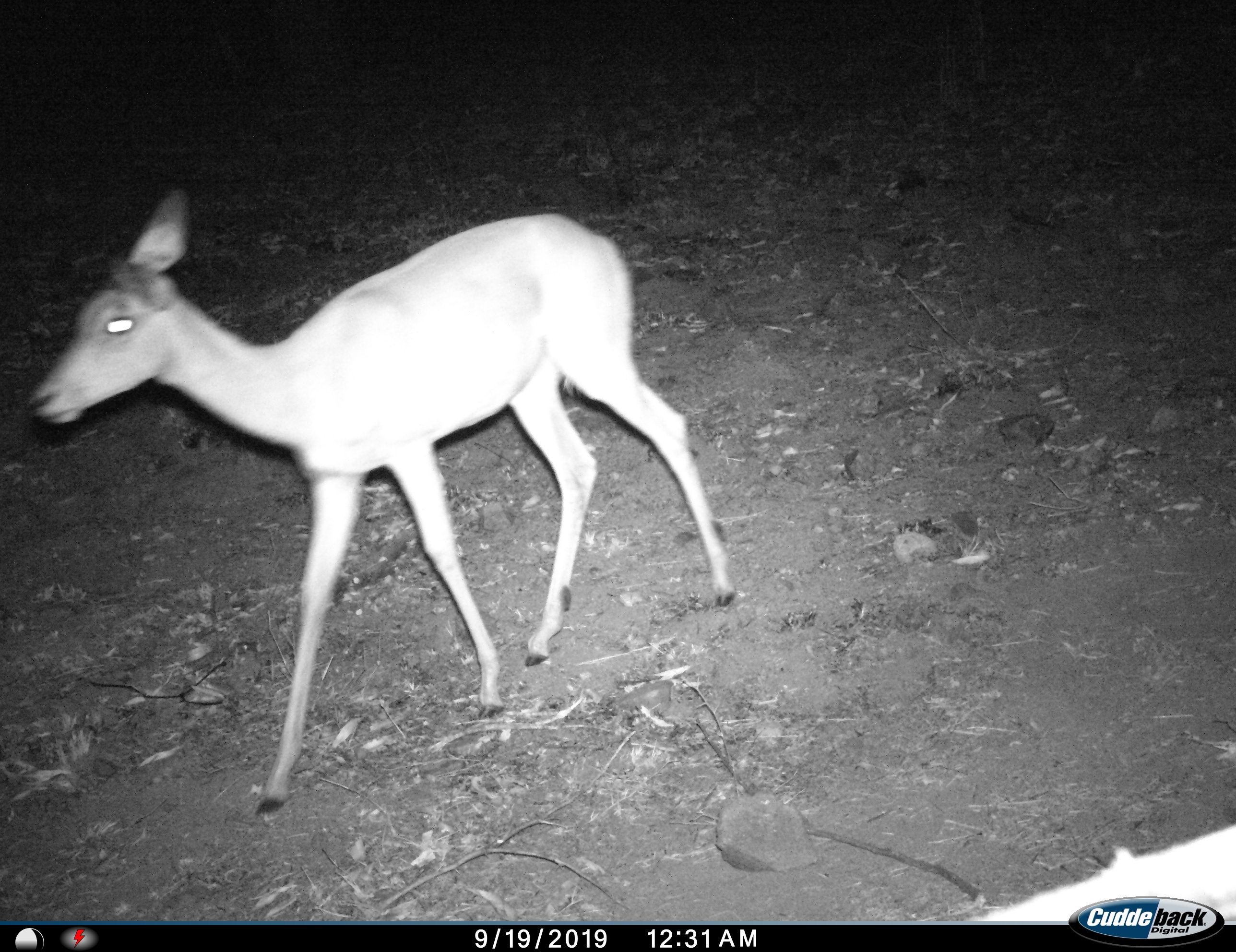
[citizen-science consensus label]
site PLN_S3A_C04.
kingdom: Animalia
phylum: Chordata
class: Mammalia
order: Artiodactyla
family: Bovidae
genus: Aepyceros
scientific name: Aepyceros melampus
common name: impala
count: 1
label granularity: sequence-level